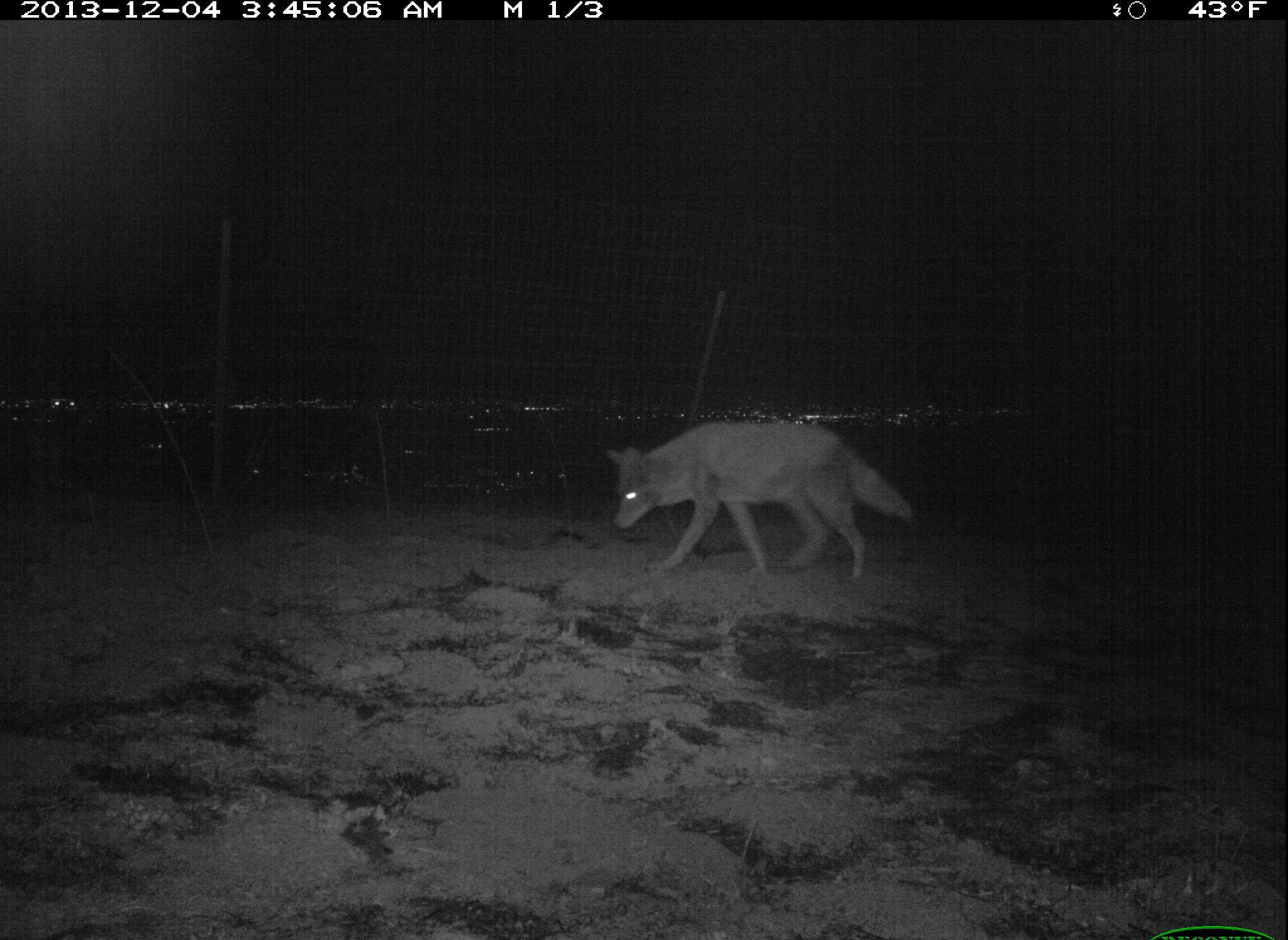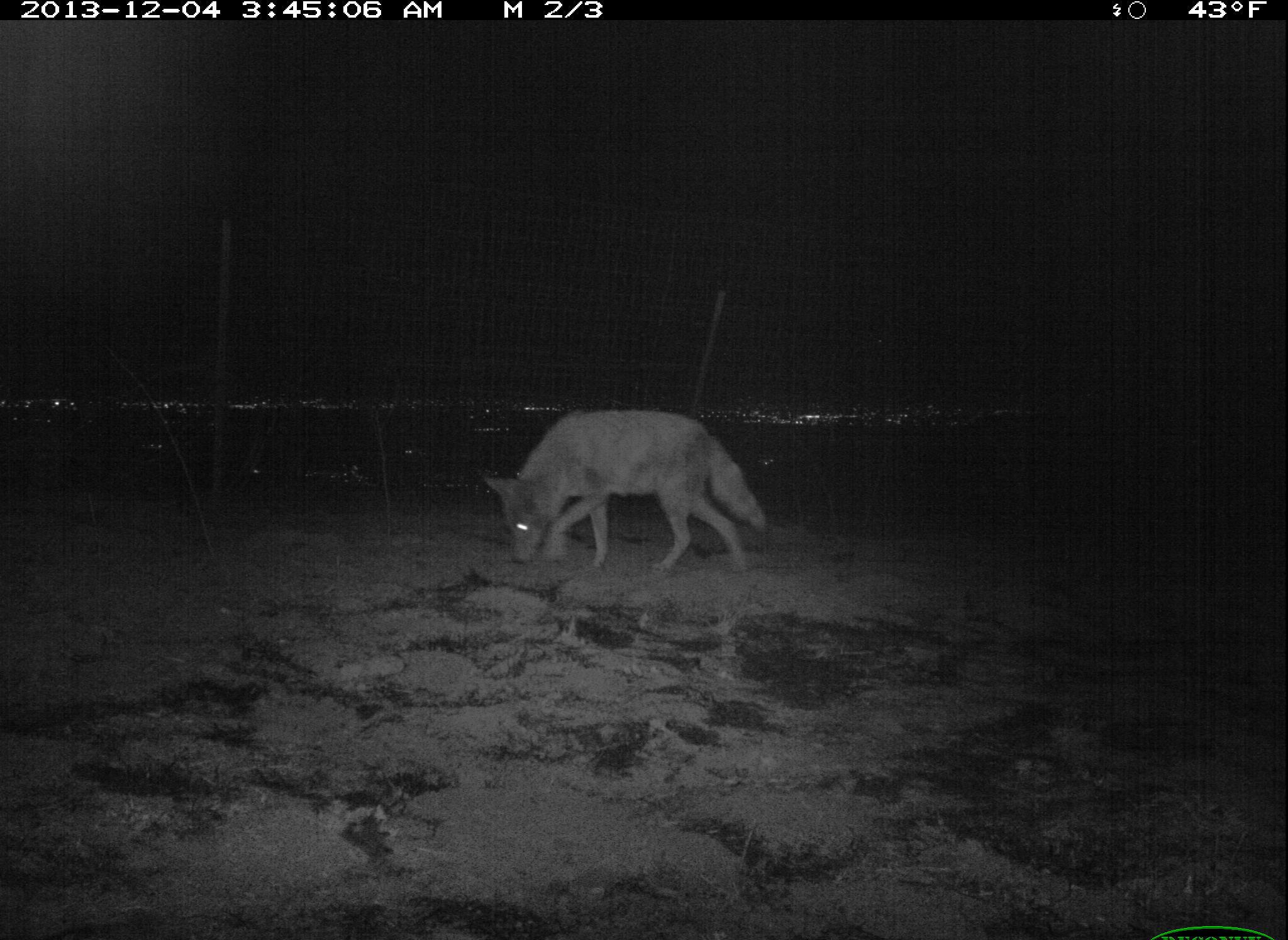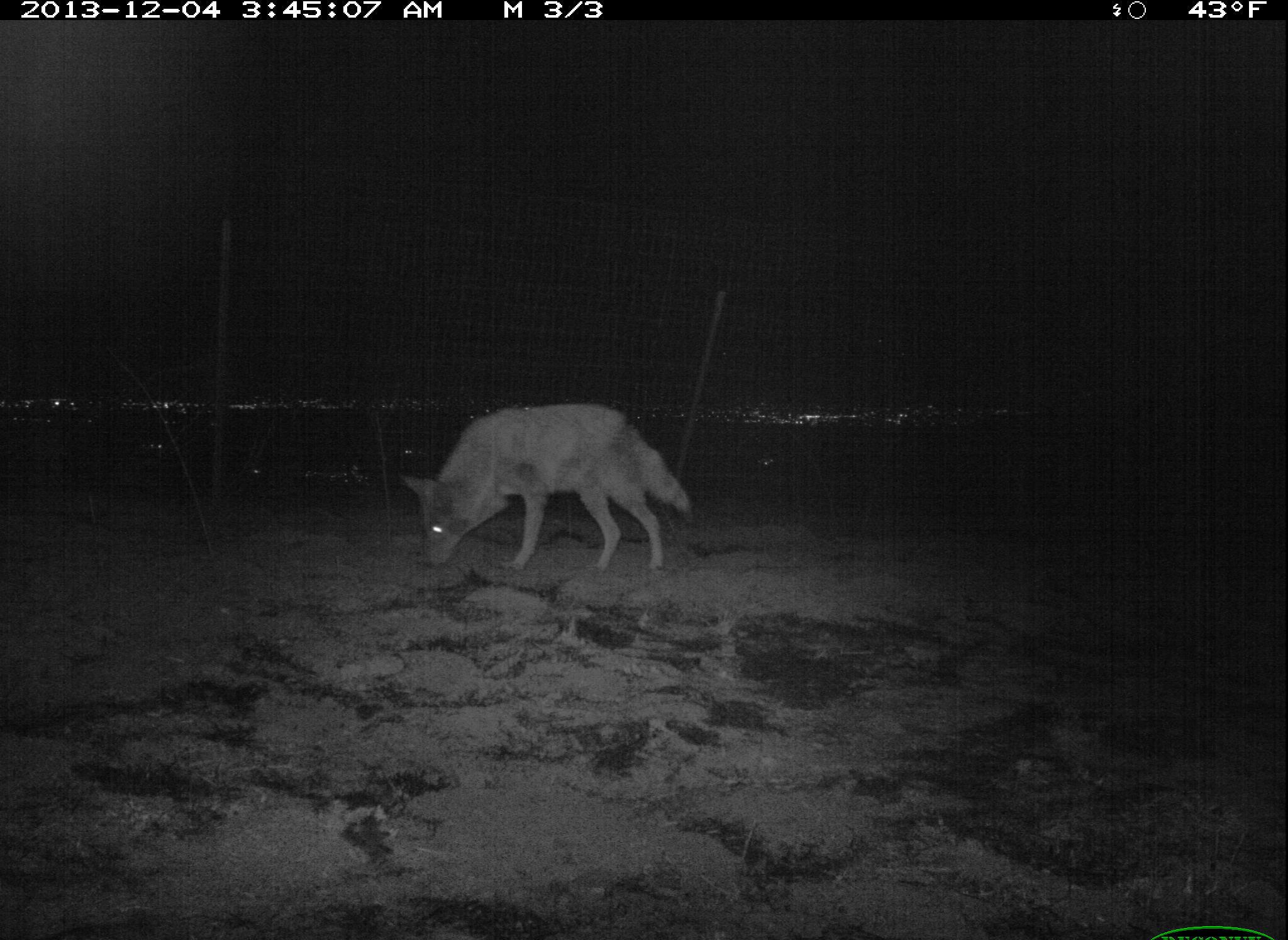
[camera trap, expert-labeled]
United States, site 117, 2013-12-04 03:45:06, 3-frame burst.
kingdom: Animalia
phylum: Chordata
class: Mammalia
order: Carnivora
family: Canidae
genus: Canis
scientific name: Canis latrans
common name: coyote